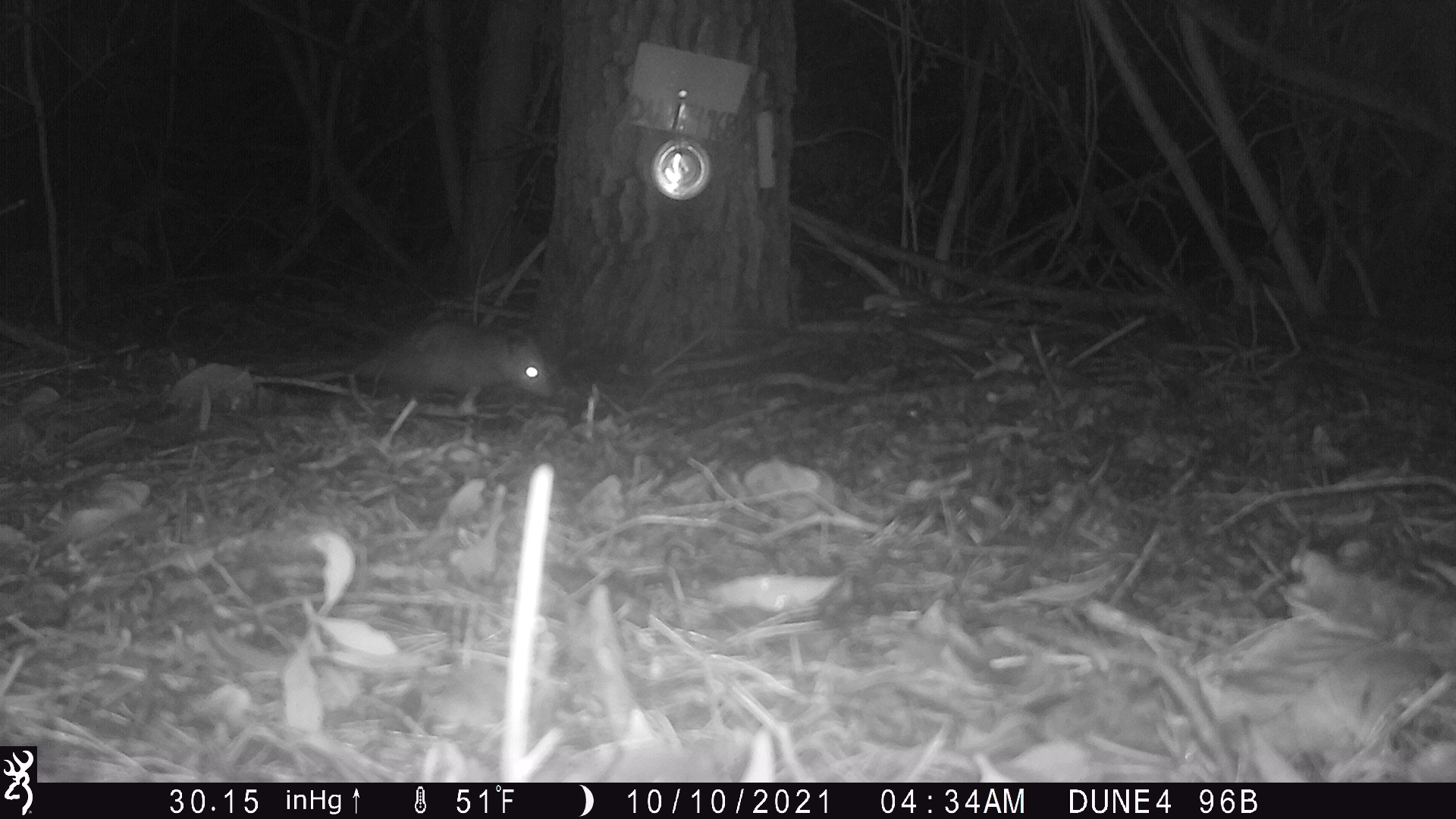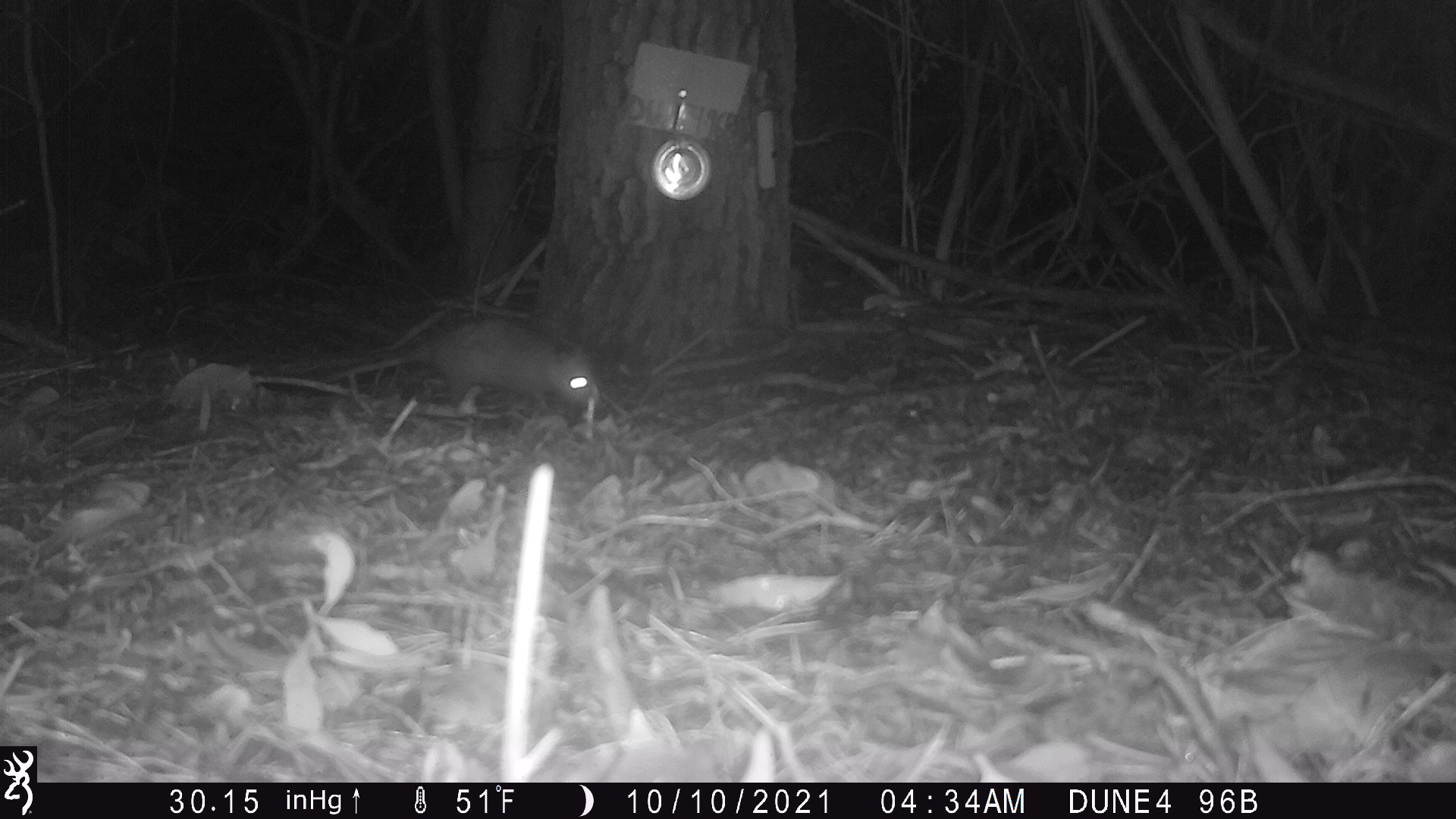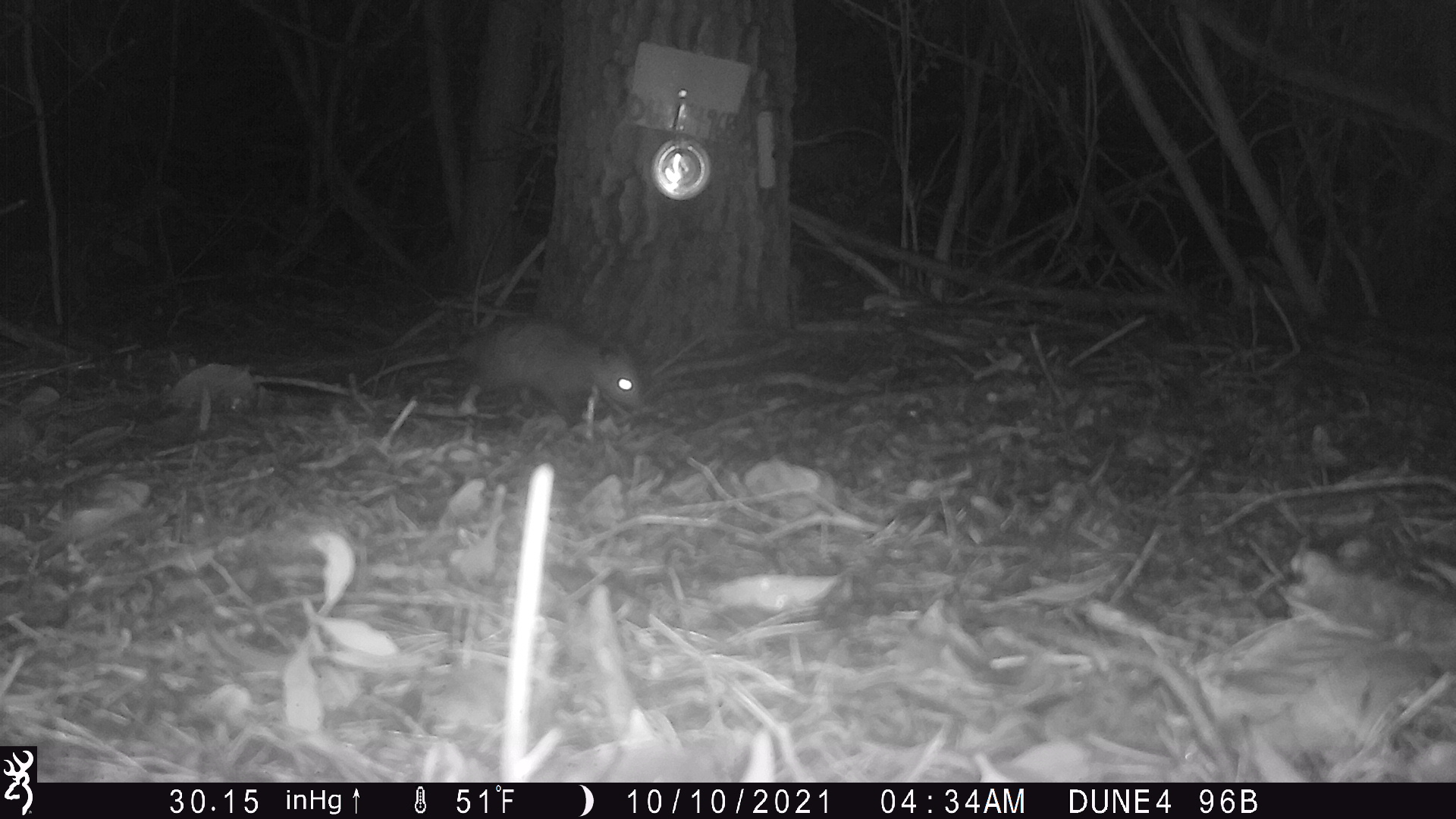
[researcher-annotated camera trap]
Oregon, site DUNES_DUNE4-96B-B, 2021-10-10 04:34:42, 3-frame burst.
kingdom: Animalia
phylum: Chordata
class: Mammalia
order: Didelphimorphia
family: Didelphidae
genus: Didelphis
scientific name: Didelphis virginiana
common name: virginia opossum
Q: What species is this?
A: Virginia opossum (Didelphis virginiana).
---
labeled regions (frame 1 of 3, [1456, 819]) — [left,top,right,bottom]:
virginia opossum: [309,325,571,411]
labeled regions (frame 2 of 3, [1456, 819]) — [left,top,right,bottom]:
virginia opossum: [322,318,605,416]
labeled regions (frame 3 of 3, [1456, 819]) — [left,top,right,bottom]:
virginia opossum: [354,310,650,419]